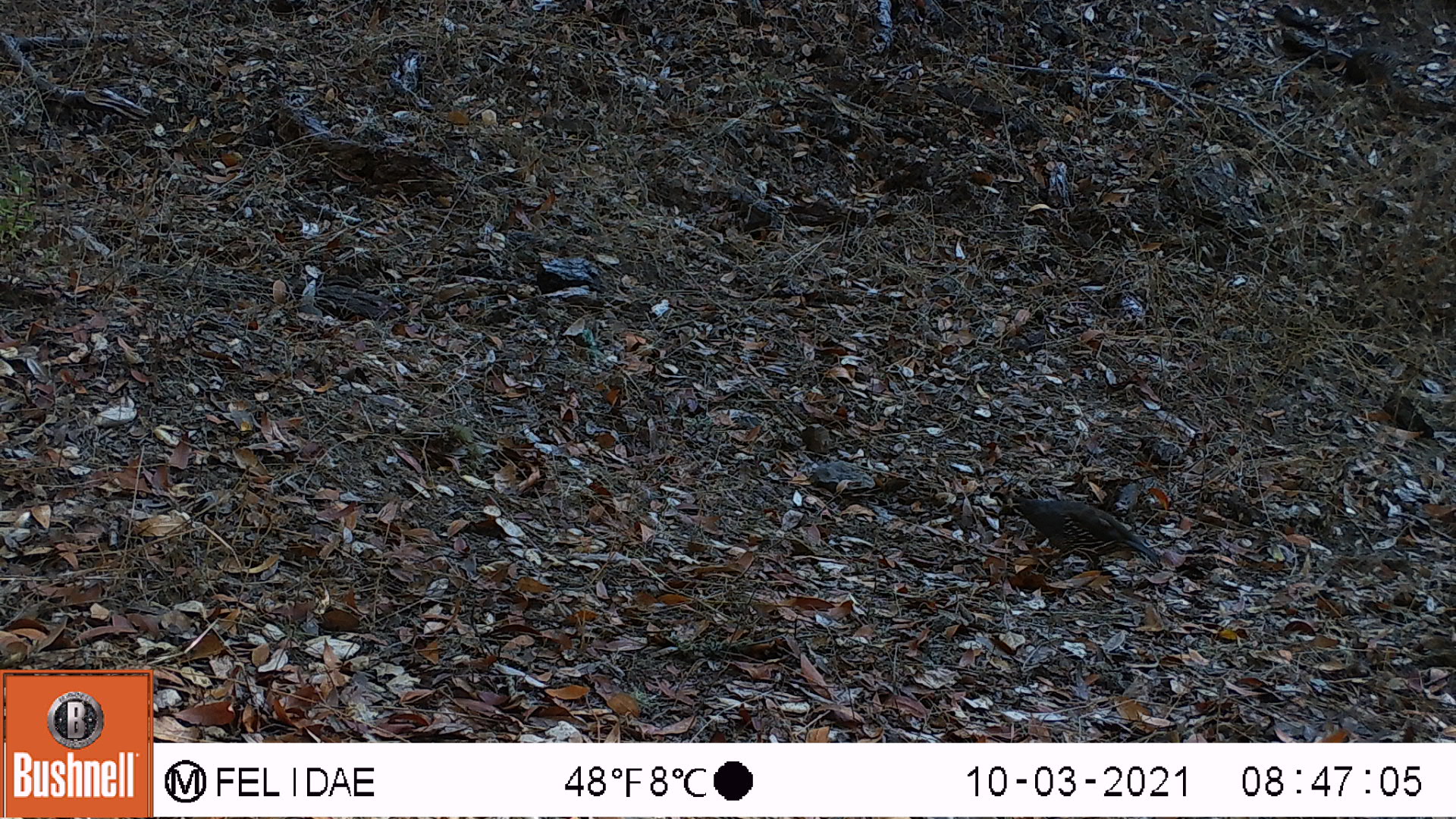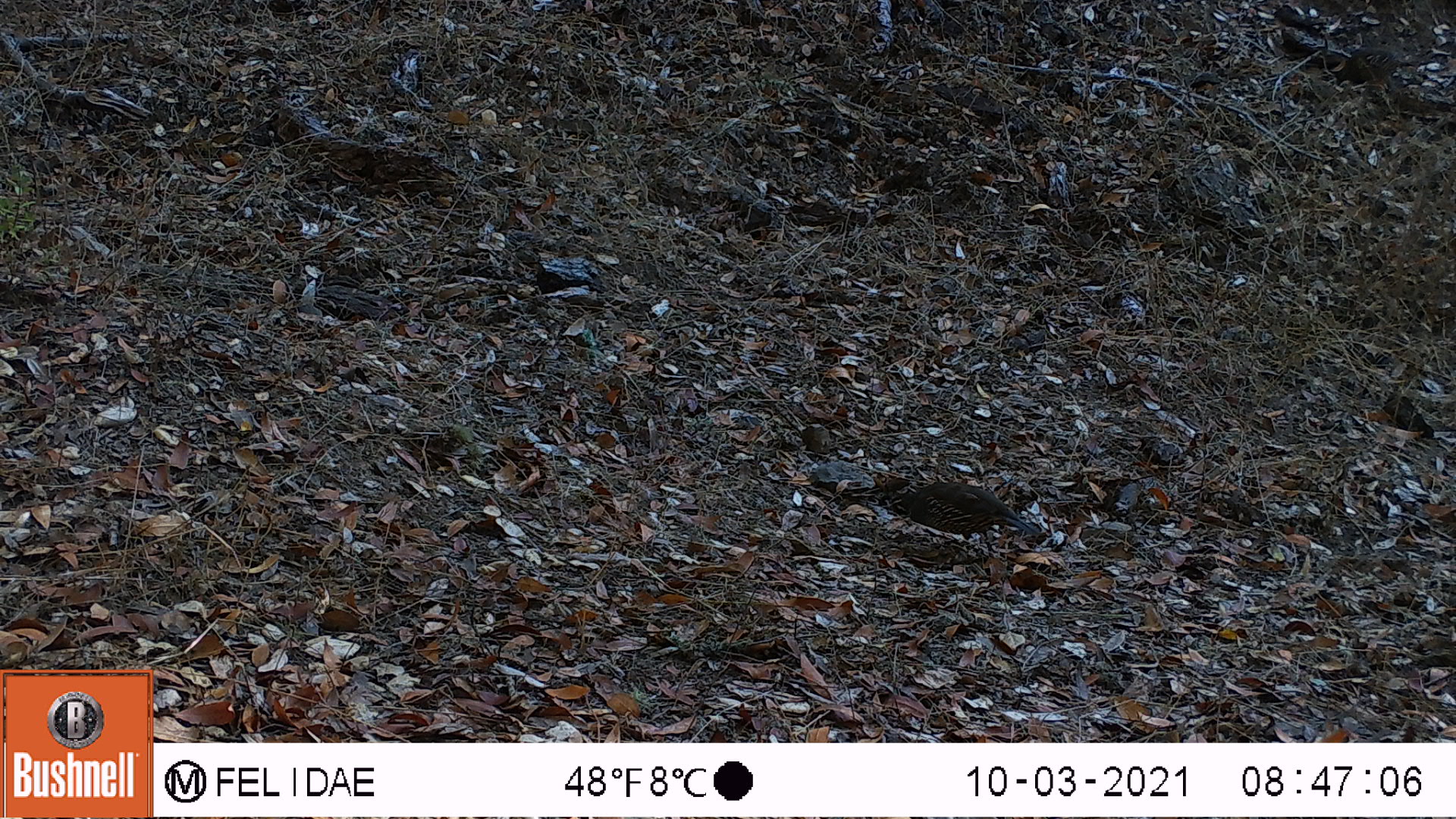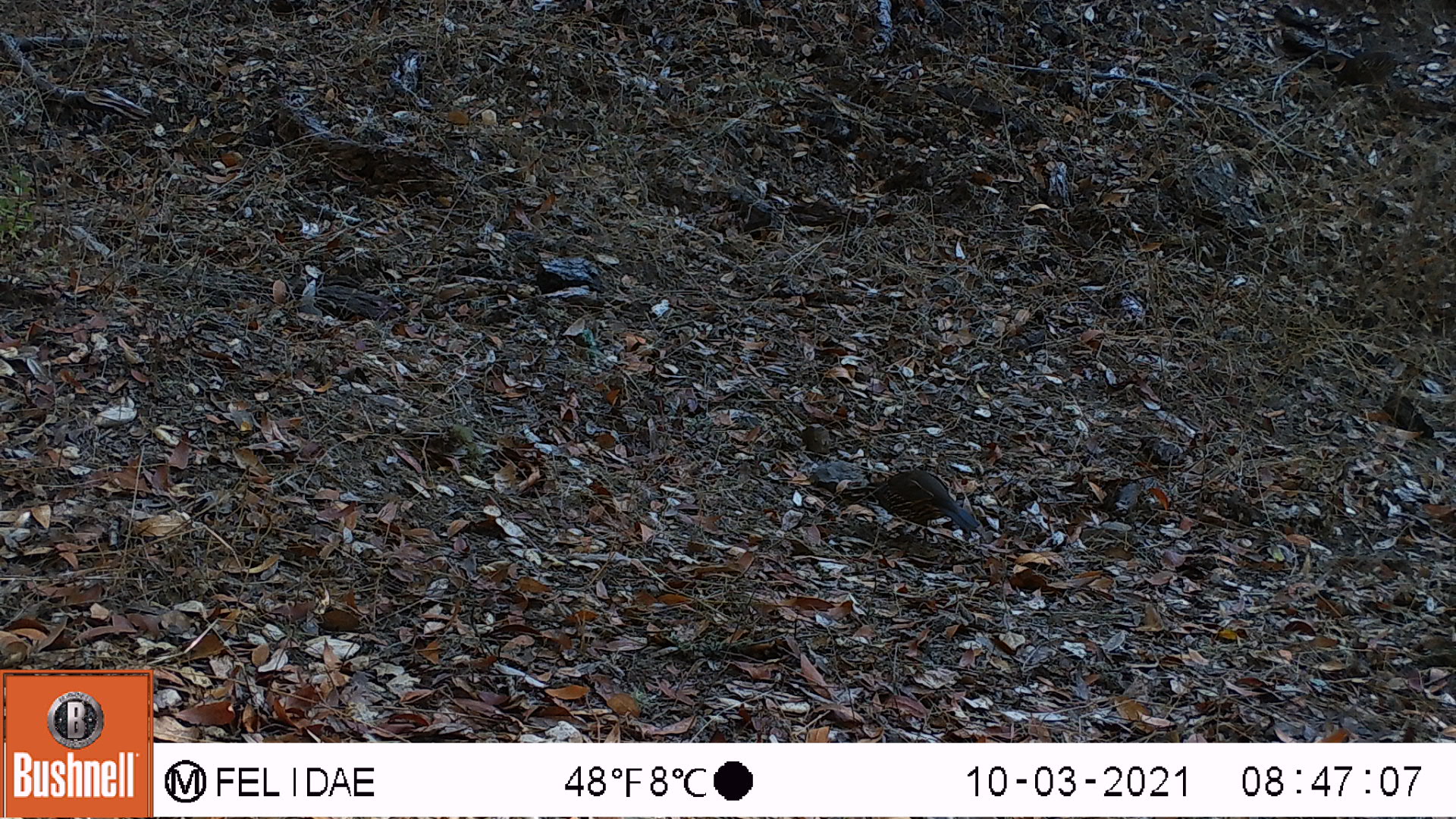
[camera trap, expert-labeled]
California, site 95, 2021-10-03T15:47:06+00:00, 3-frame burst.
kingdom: Animalia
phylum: Chordata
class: Aves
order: Galliformes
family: Odontophoridae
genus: Callipepla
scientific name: Callipepla californica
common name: california quail